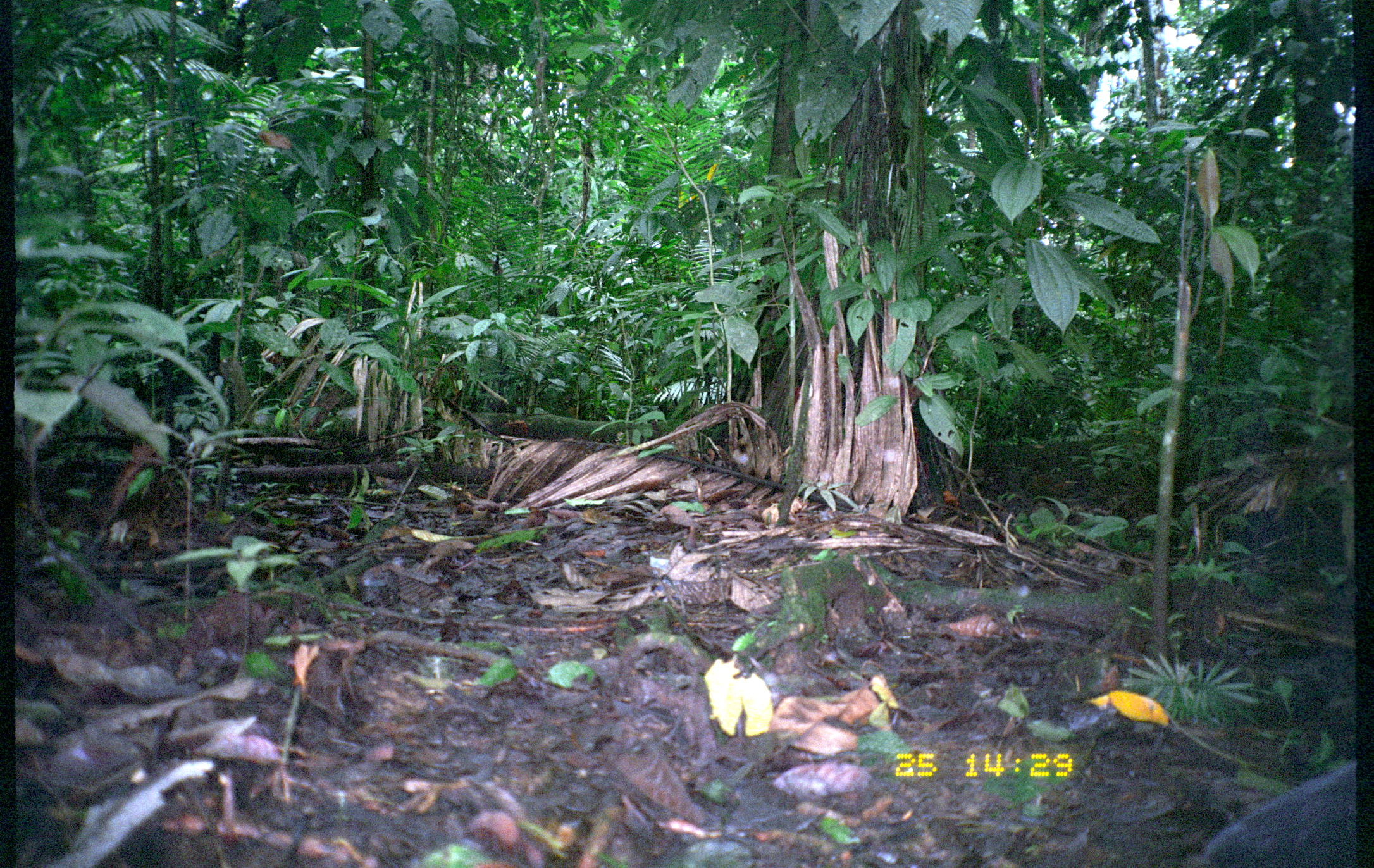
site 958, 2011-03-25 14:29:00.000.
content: unidentified animal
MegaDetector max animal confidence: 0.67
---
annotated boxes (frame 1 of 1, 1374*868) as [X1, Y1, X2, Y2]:
unknown: [1179, 761, 1357, 868]